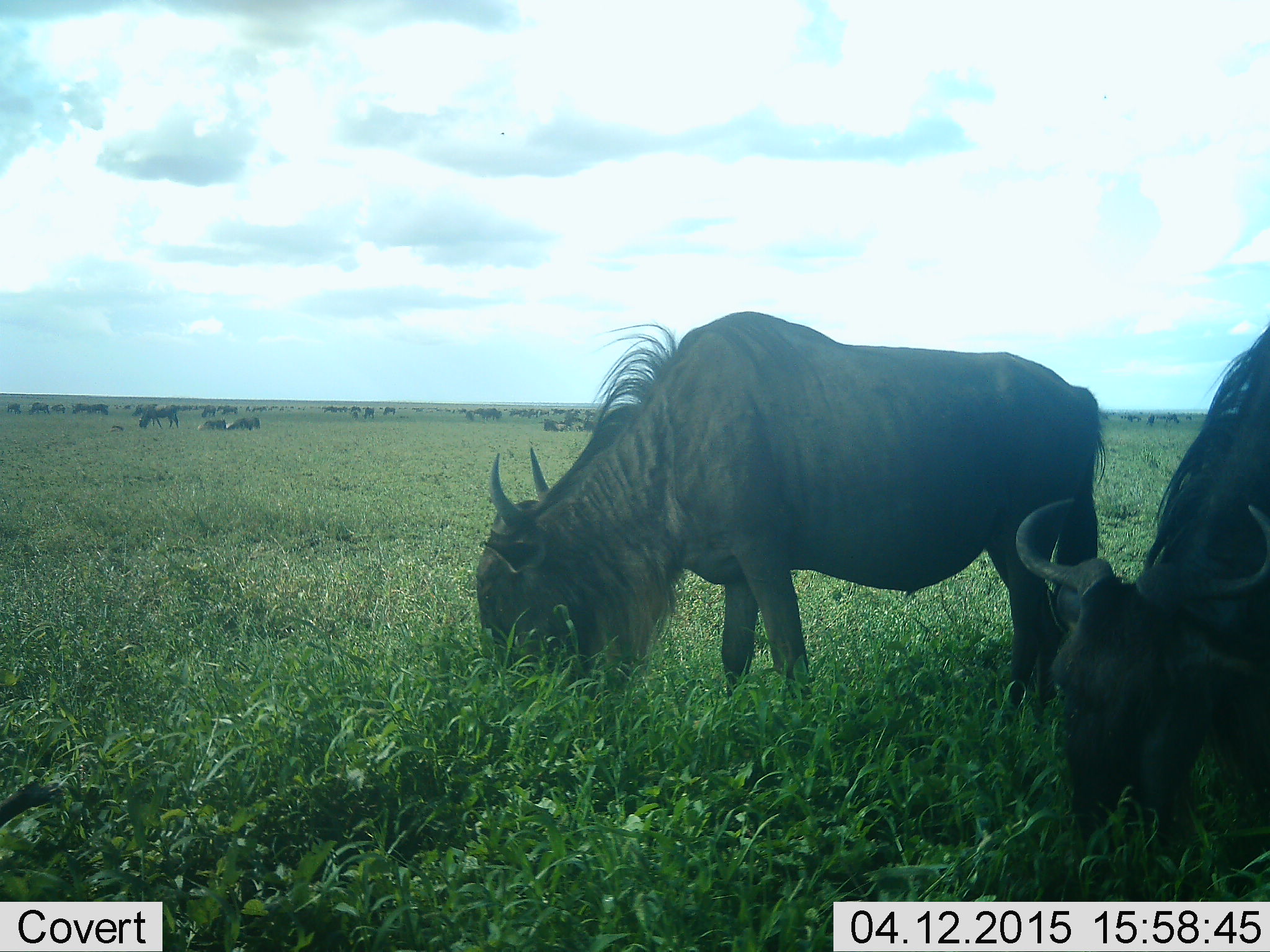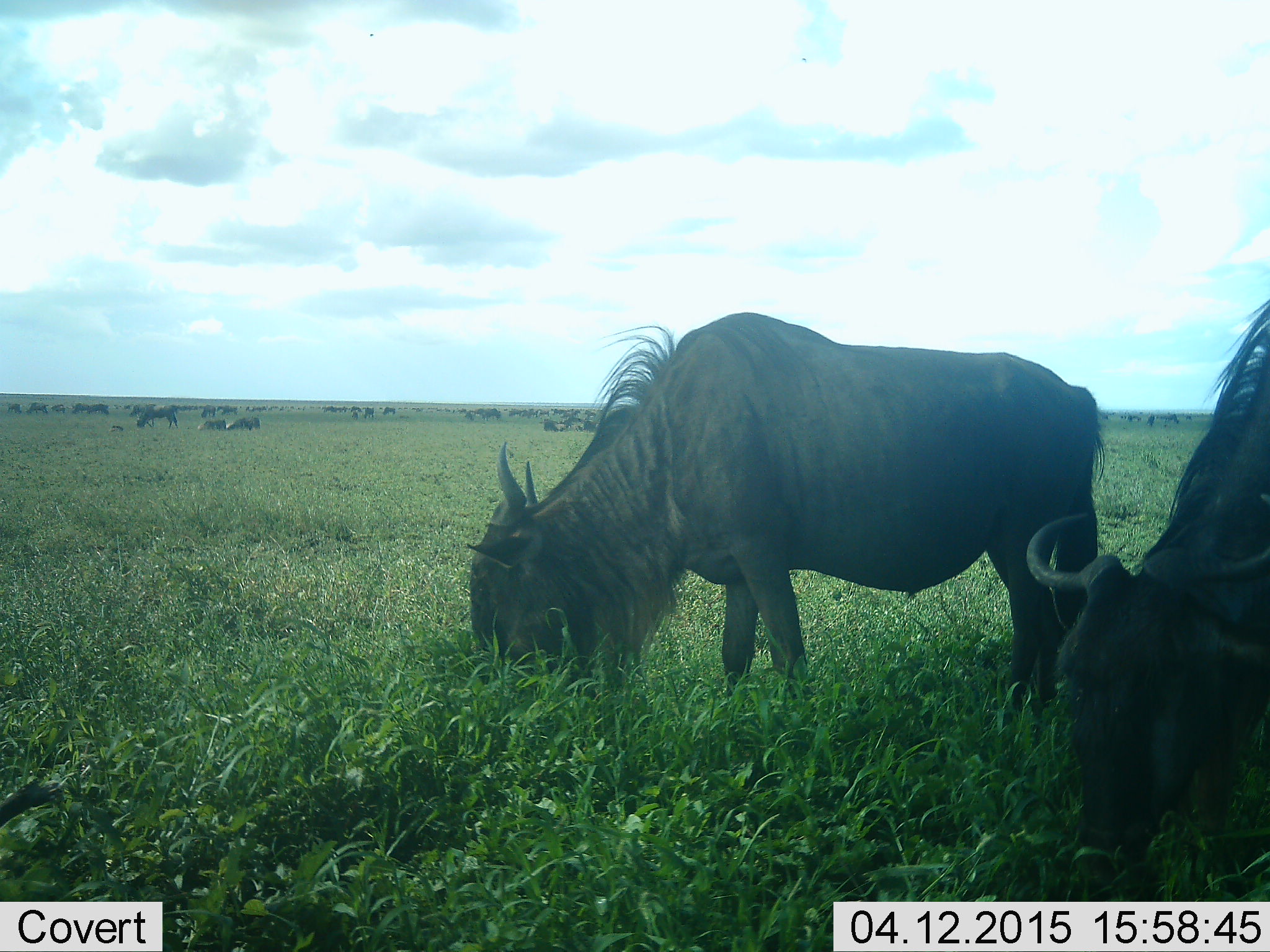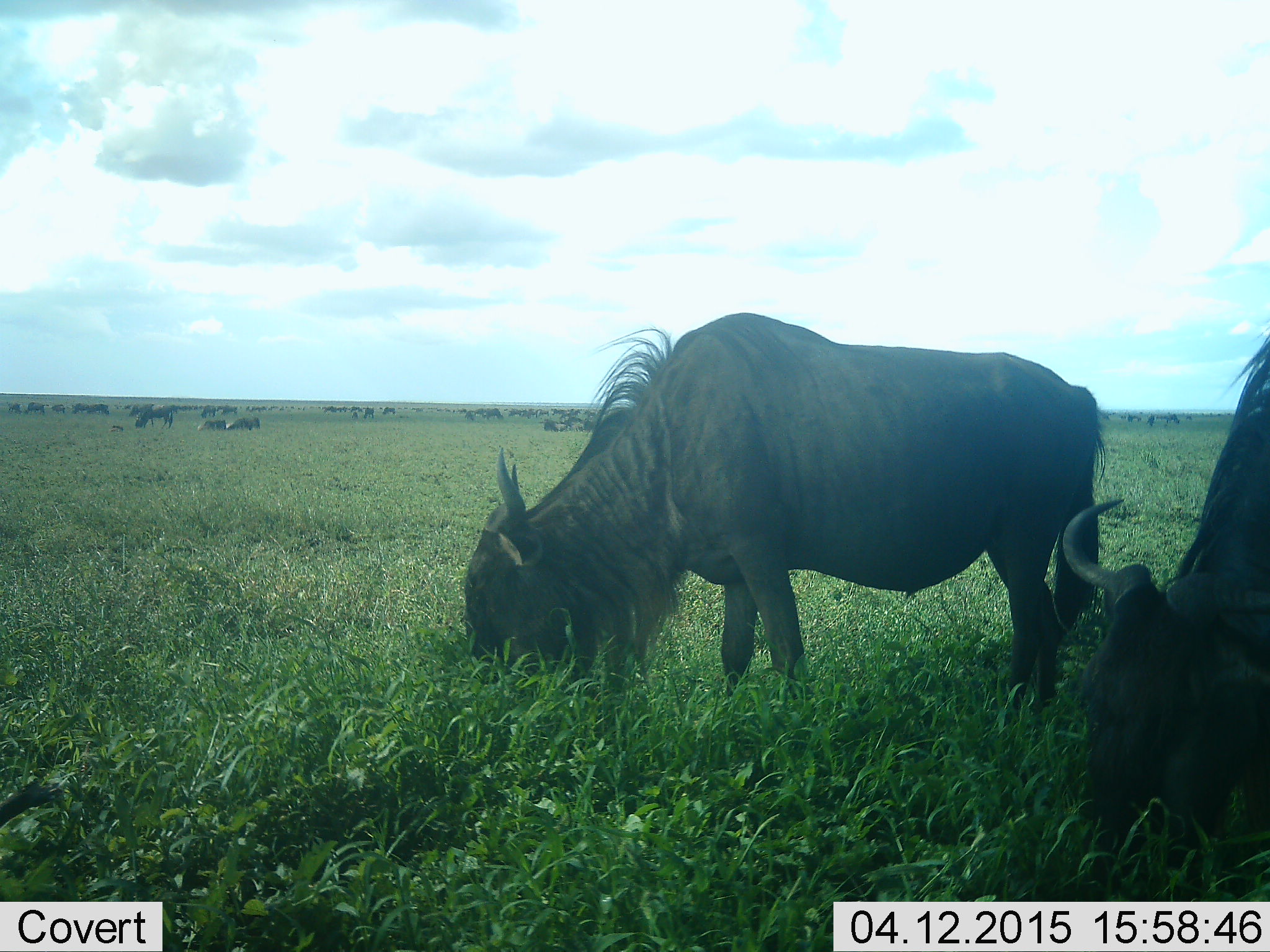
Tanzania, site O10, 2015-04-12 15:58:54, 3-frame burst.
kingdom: Animalia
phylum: Chordata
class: Mammalia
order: Artiodactyla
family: Bovidae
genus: Connochaetes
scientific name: Connochaetes taurinus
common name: blue wildebeest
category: wildebeest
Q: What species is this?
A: Wildebeest (blue wildebeest) (Connochaetes taurinus).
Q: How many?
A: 11-50.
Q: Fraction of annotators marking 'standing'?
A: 20%.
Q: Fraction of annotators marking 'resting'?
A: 20%.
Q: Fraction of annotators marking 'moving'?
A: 10%.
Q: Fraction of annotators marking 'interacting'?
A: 0%.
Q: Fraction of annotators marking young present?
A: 0%.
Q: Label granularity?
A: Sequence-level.